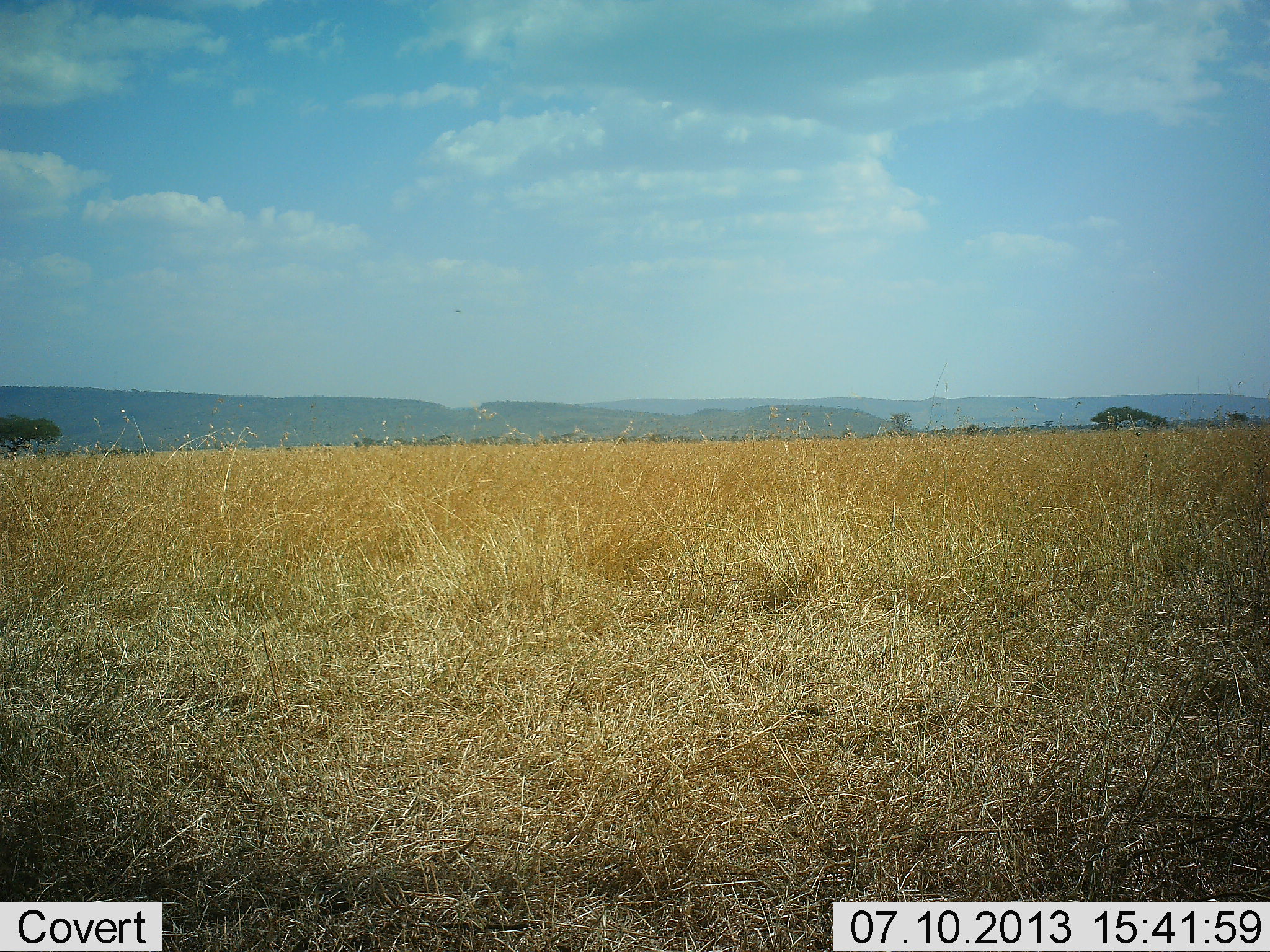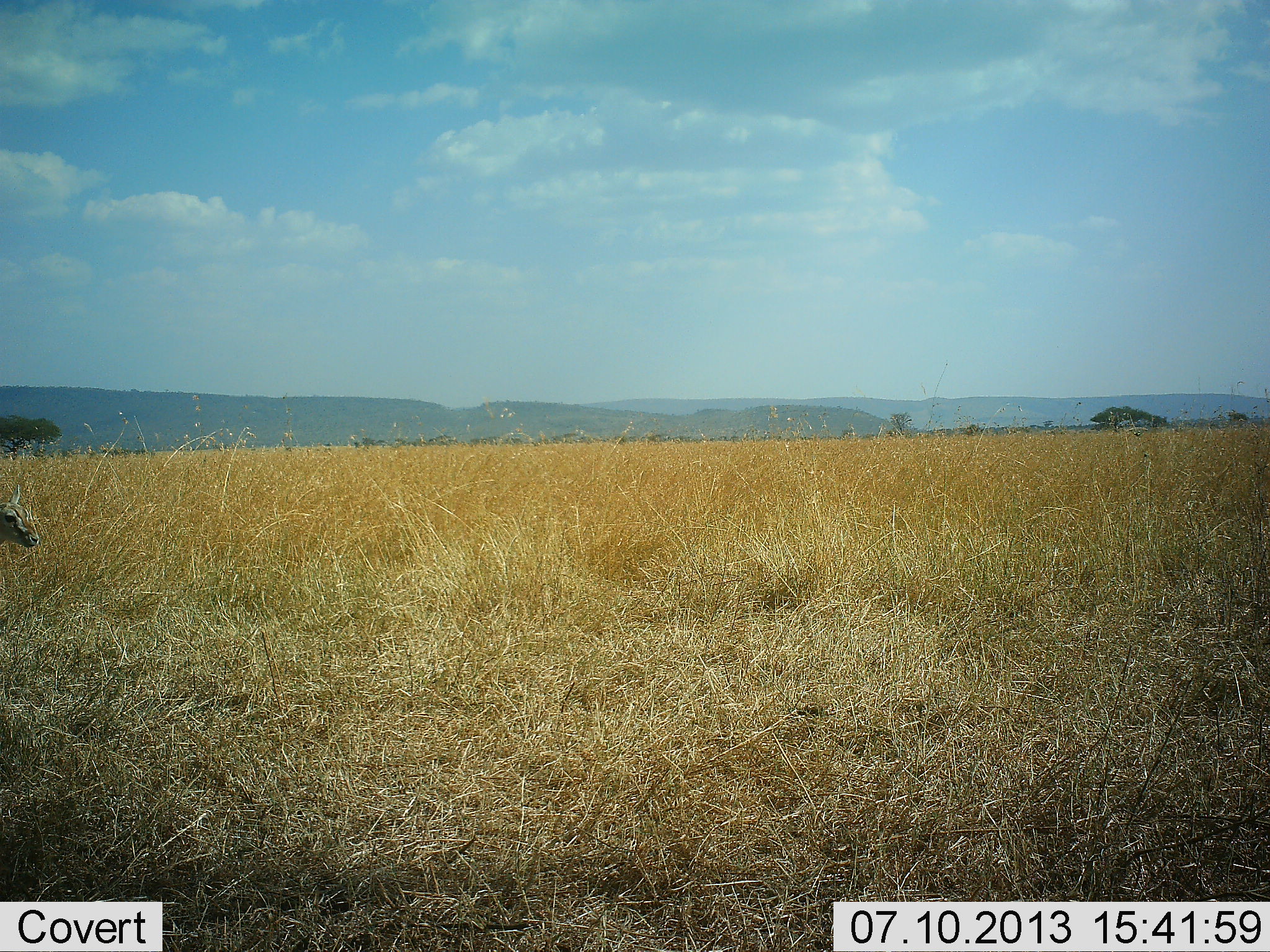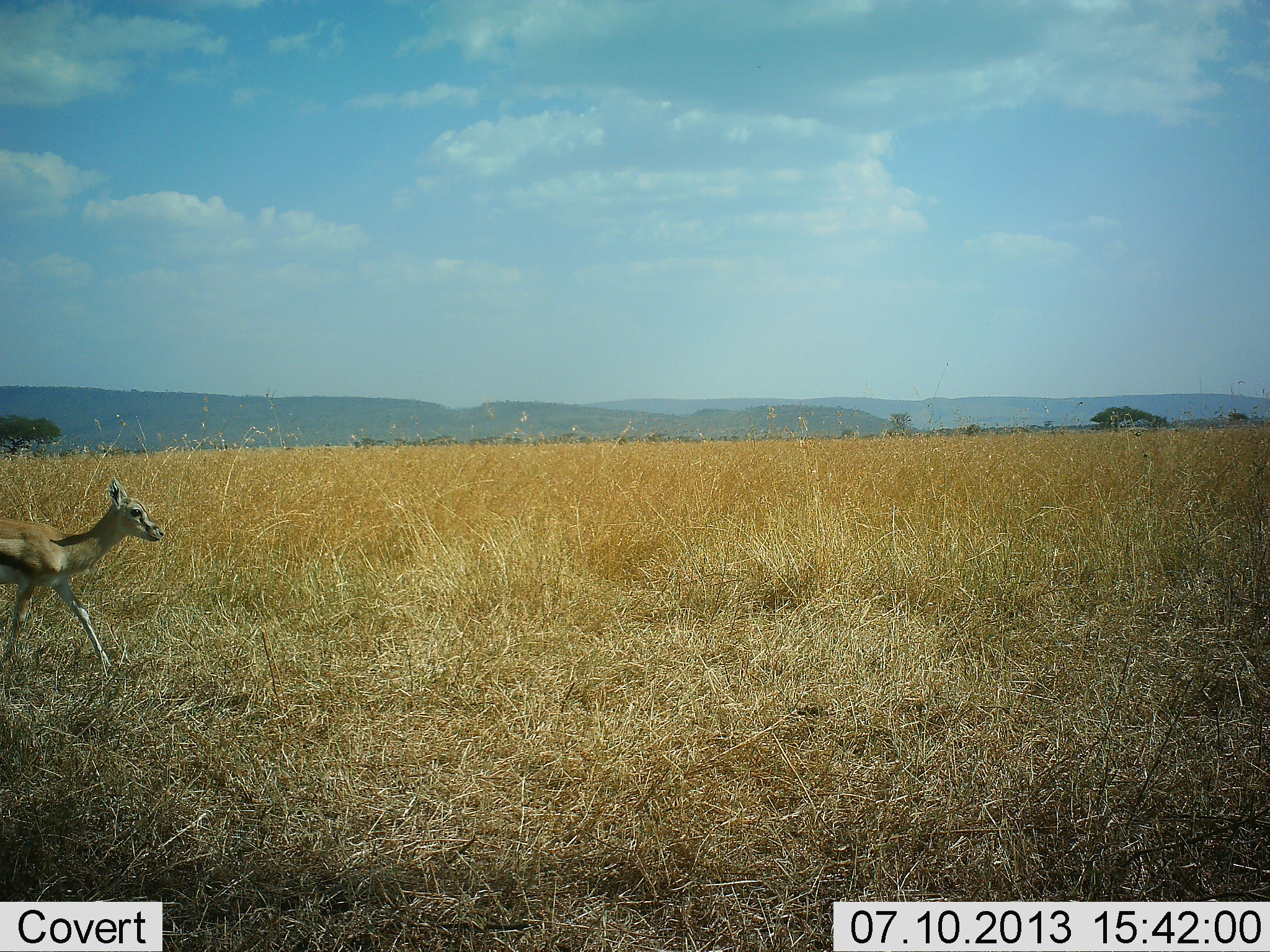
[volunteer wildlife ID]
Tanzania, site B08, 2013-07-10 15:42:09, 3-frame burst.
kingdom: Animalia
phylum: Chordata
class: Mammalia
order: Artiodactyla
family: Bovidae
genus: Eudorcas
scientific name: Eudorcas thomsonii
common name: thomson's gazelle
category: gazellethomsons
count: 1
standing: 0%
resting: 0%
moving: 100%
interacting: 0%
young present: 0%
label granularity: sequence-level